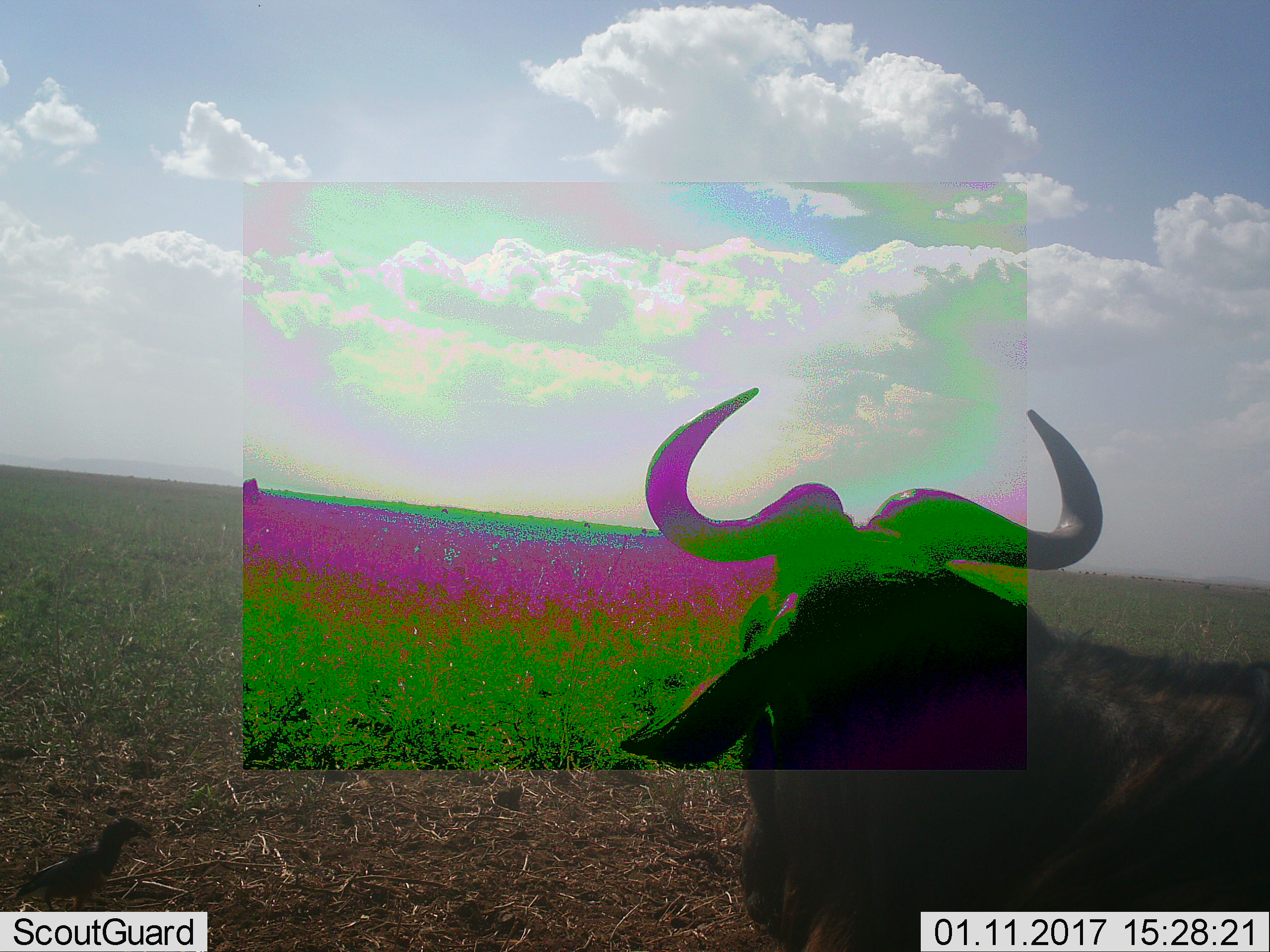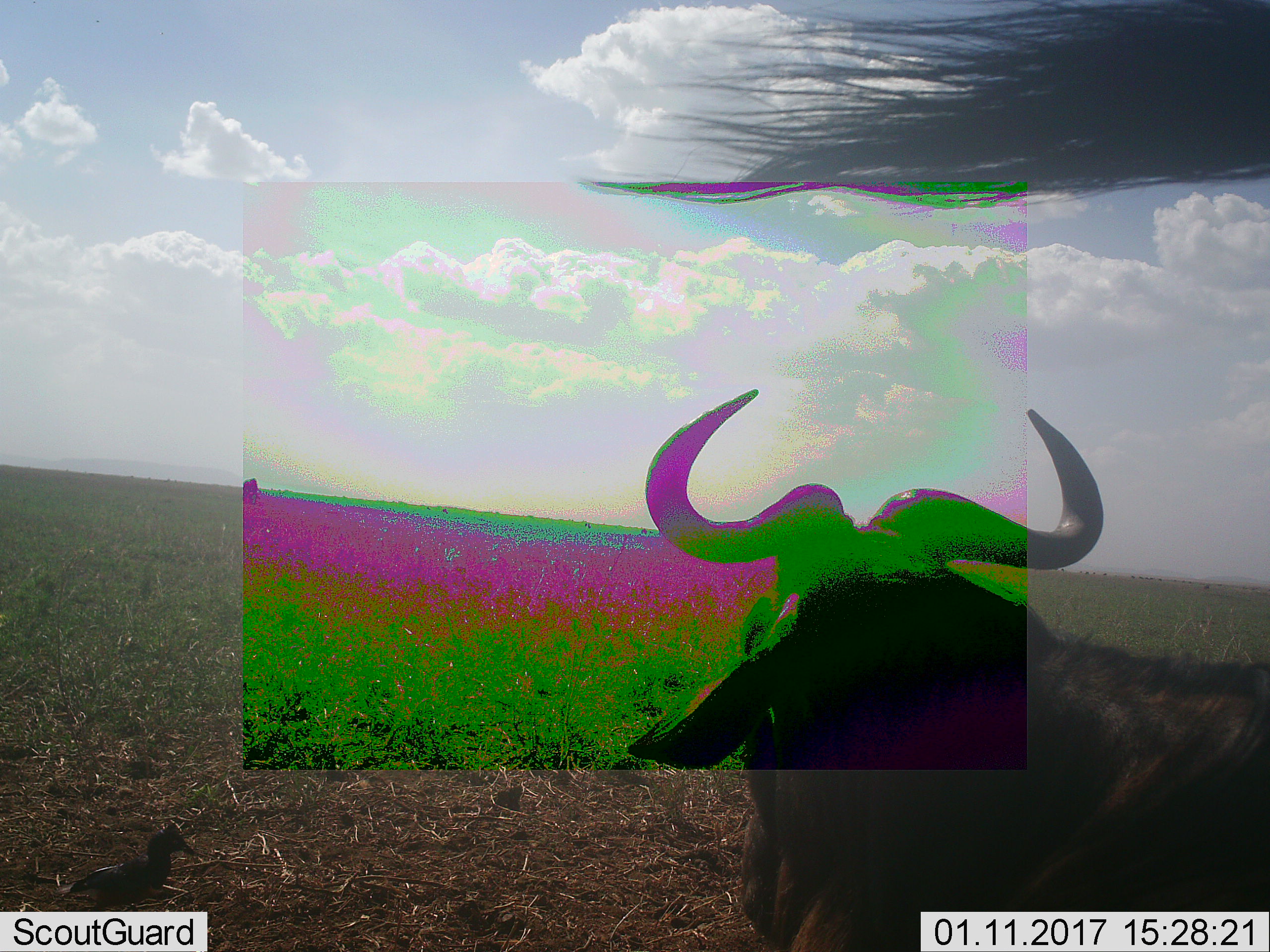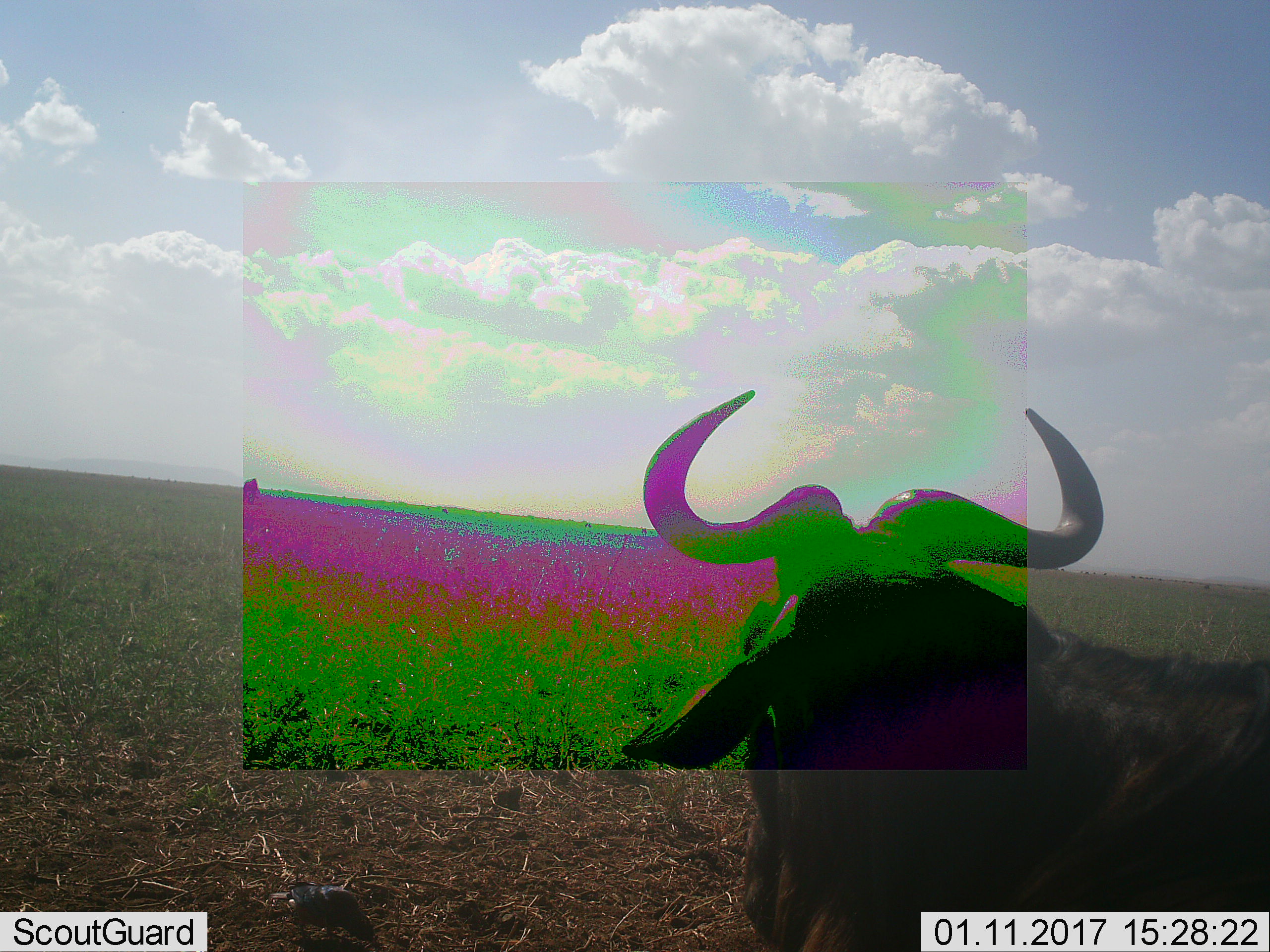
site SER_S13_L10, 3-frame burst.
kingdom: Animalia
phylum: Chordata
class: Mammalia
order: Artiodactyla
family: Bovidae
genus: Connochaetes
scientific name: Connochaetes taurinus taurinus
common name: blue wildebeest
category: wildebeestblue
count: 1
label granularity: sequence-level